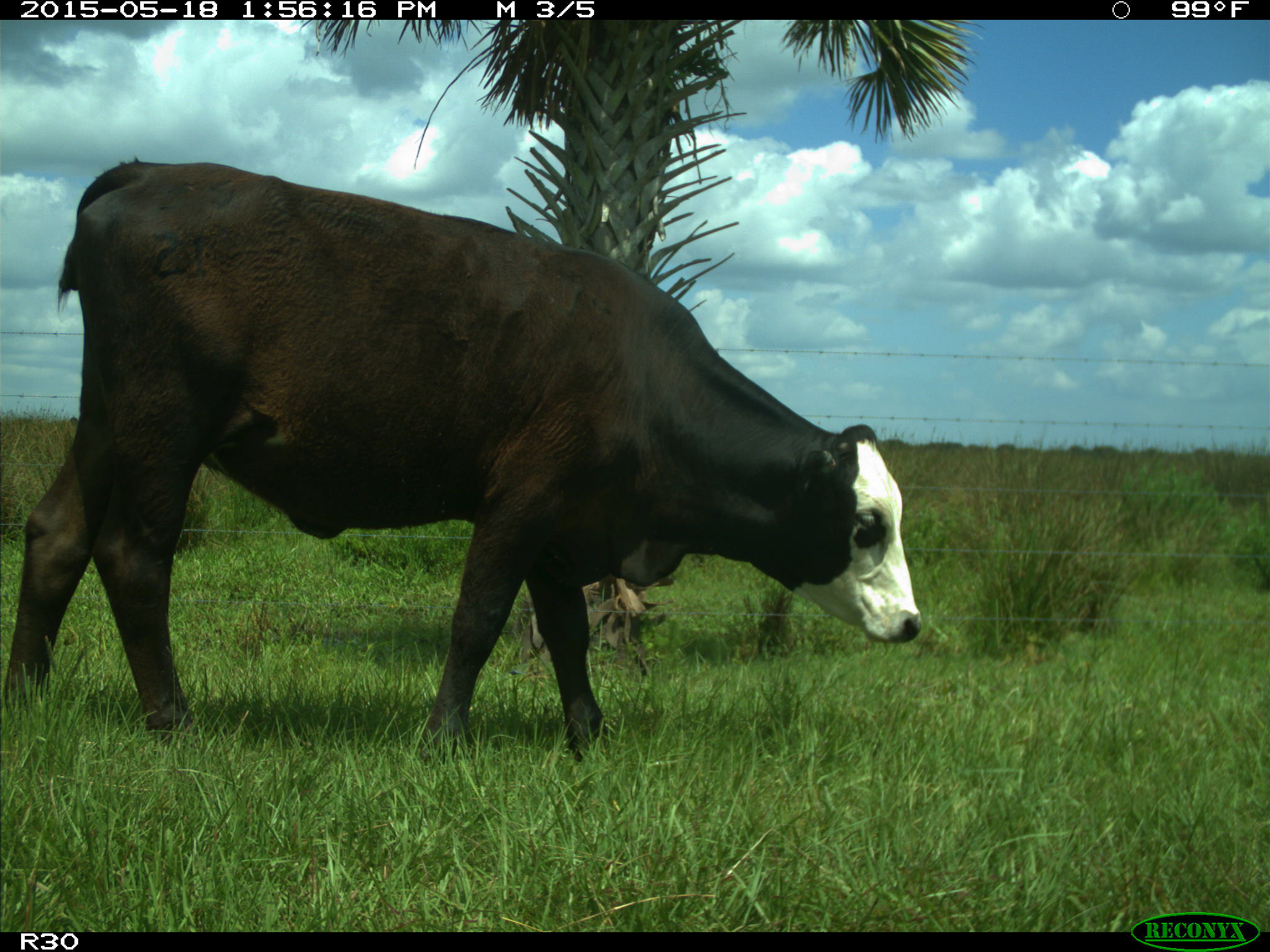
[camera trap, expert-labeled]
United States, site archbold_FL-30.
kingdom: Animalia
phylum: Chordata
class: Mammalia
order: Artiodactyla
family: Bovidae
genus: Bos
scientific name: Bos taurus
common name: domestic cow